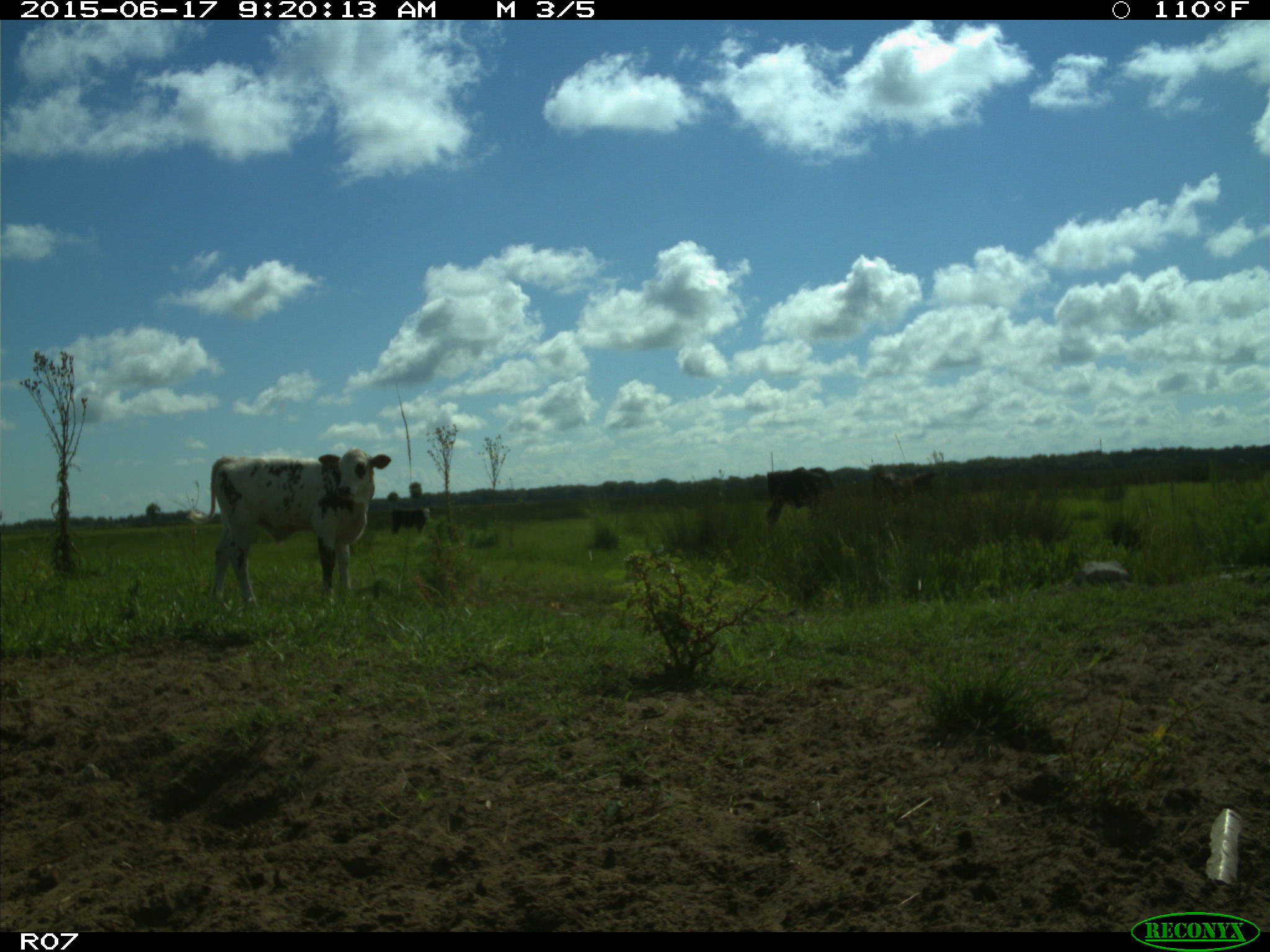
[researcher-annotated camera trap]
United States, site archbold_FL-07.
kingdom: Animalia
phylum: Chordata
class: Mammalia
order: Artiodactyla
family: Bovidae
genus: Bos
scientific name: Bos taurus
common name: domestic cow